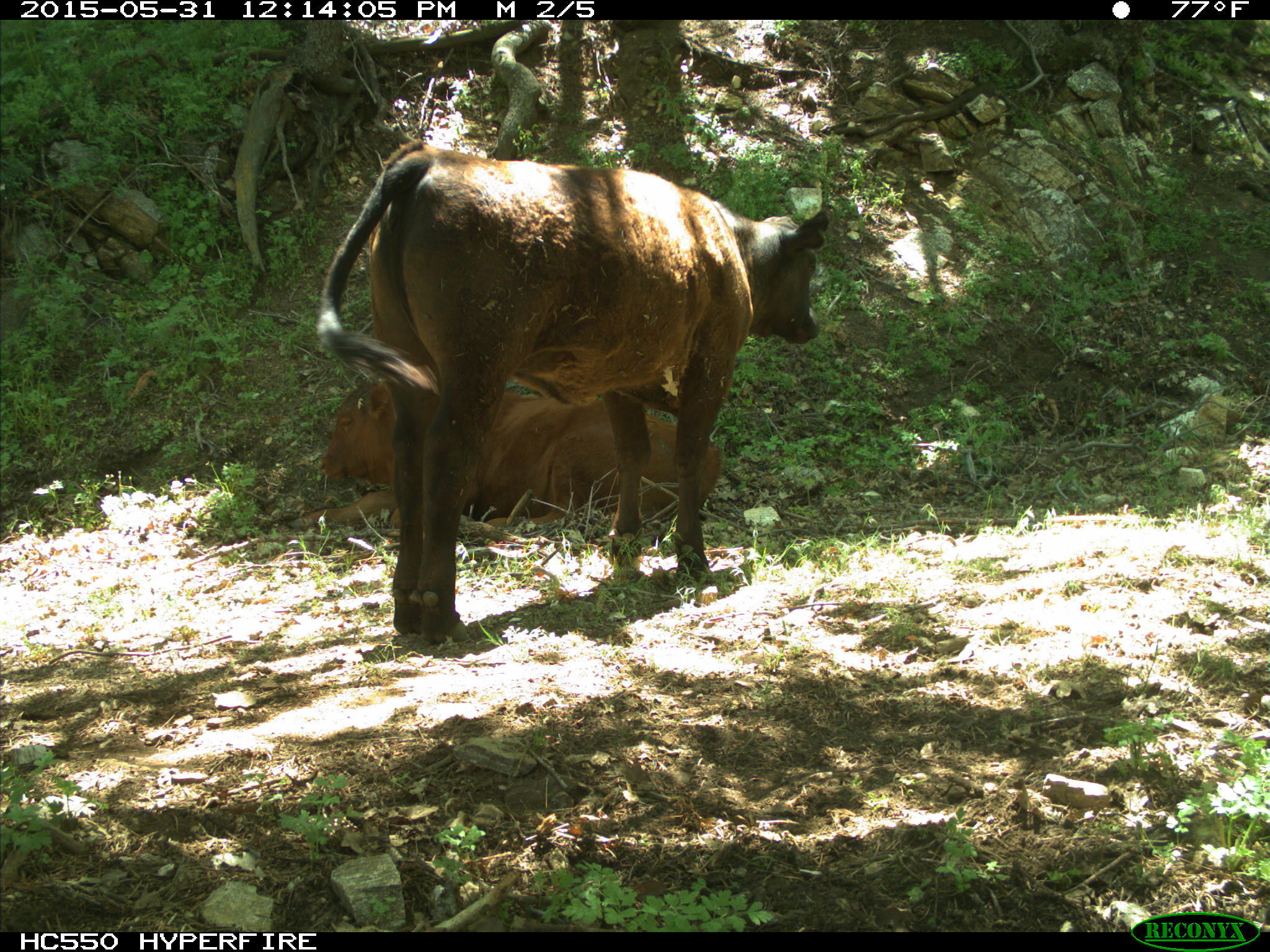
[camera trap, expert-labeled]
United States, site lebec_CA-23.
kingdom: Animalia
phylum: Chordata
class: Mammalia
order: Artiodactyla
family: Bovidae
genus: Bos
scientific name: Bos taurus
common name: domestic cow